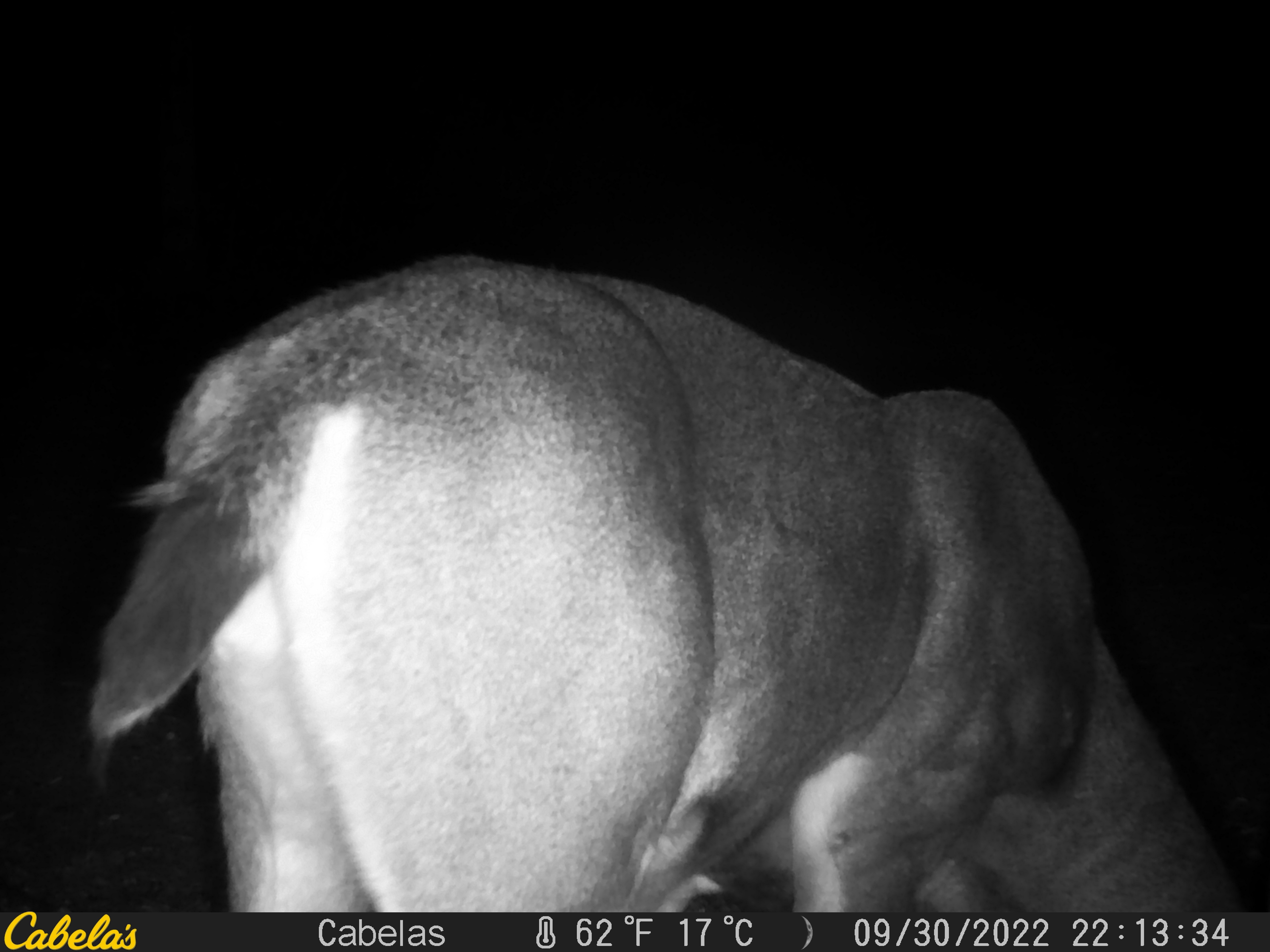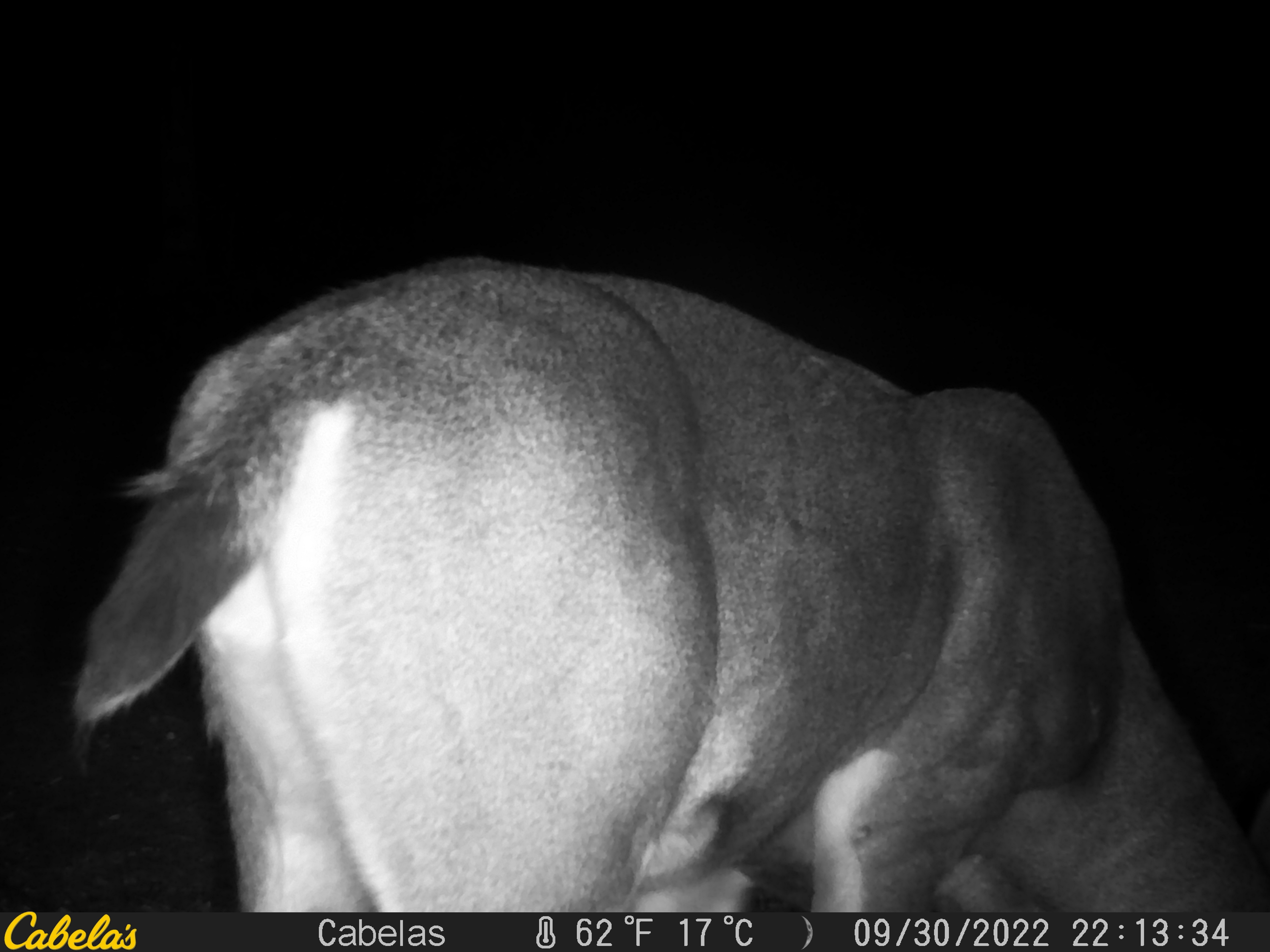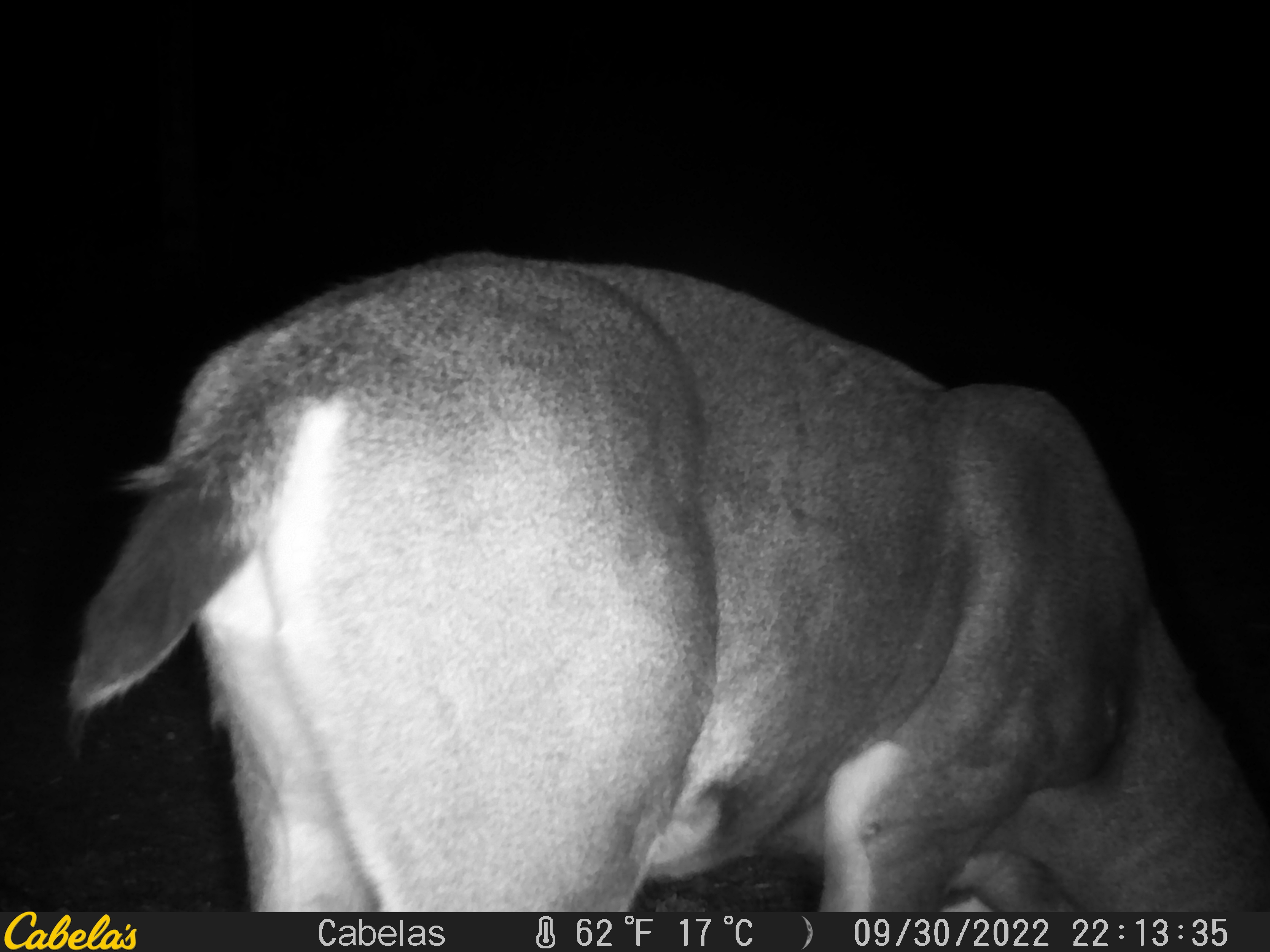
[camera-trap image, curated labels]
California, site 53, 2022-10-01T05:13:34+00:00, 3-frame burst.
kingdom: Animalia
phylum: Chordata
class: Mammalia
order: Artiodactyla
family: Cervidae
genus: Odocoileus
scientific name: Odocoileus hemionus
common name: mule deer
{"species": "mule deer (Odocoileus hemionus)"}